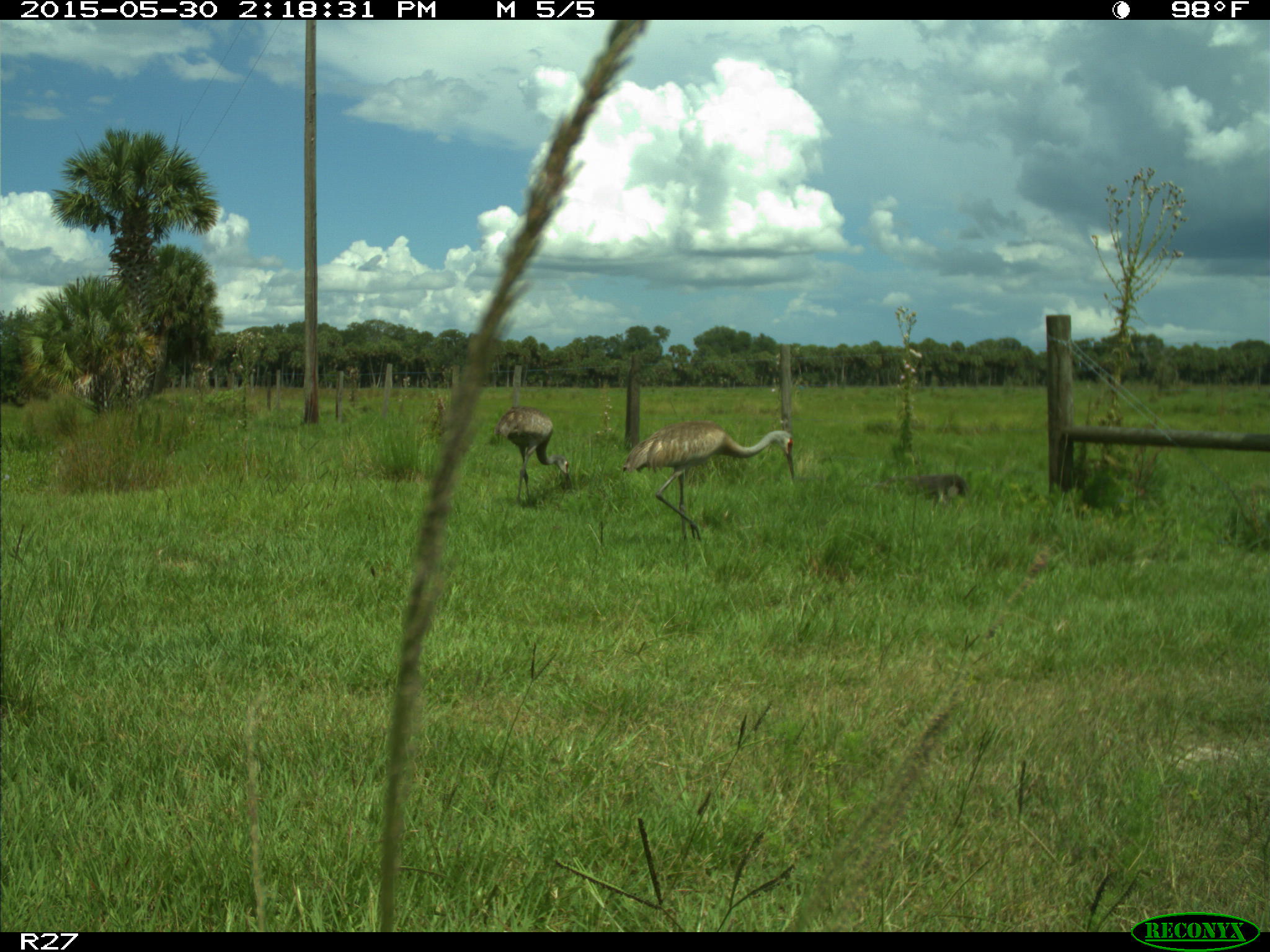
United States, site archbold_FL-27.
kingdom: Animalia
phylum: Chordata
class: Aves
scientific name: Aves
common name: birds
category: unidentified bird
Unidentified bird (birds) (Aves).